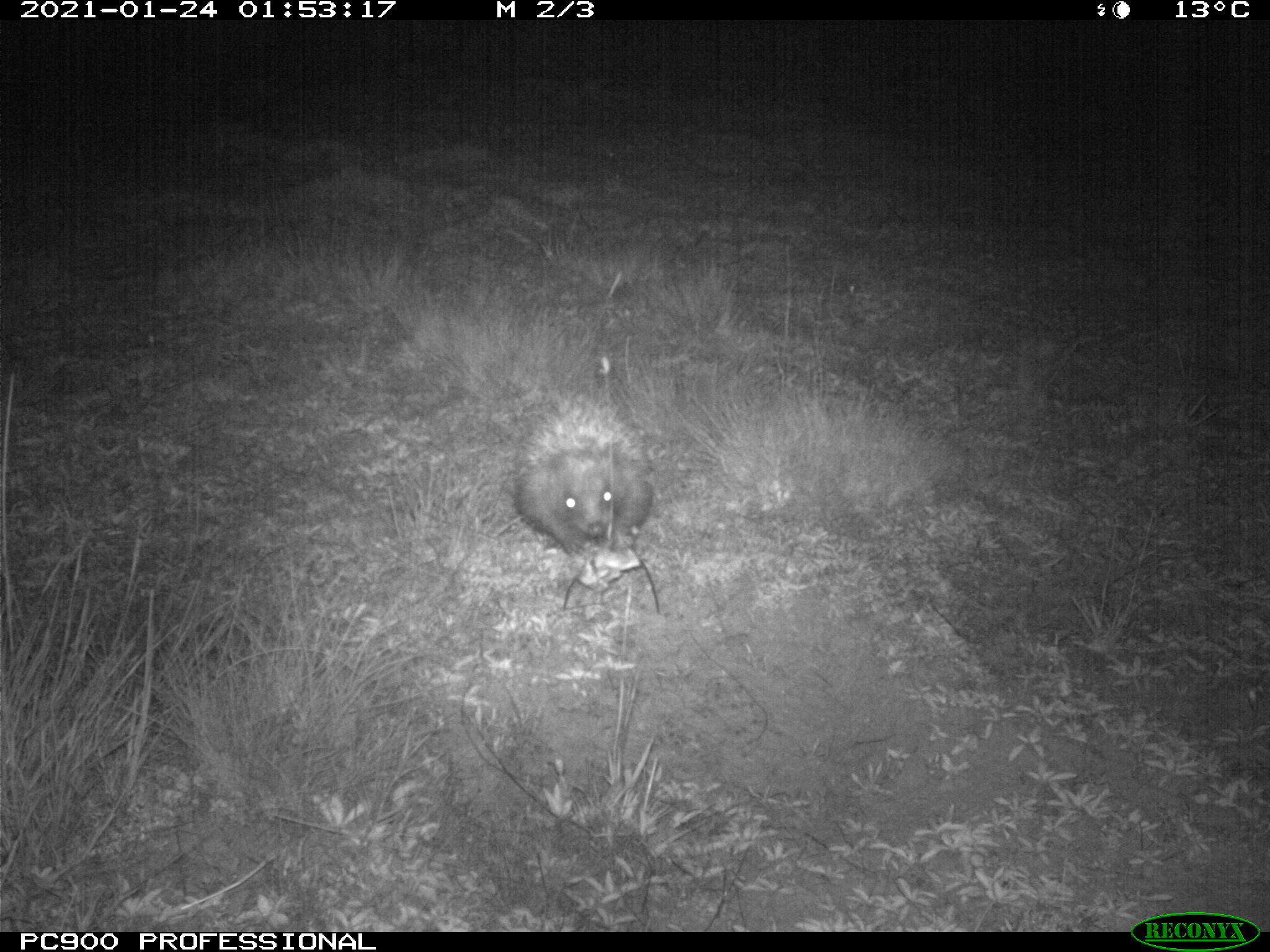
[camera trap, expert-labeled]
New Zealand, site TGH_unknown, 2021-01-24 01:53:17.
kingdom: Animalia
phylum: Chordata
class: Mammalia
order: Eulipotyphla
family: Erinaceidae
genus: Erinaceus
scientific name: Erinaceus europaeus europaeus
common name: european hedgehog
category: hedgehog